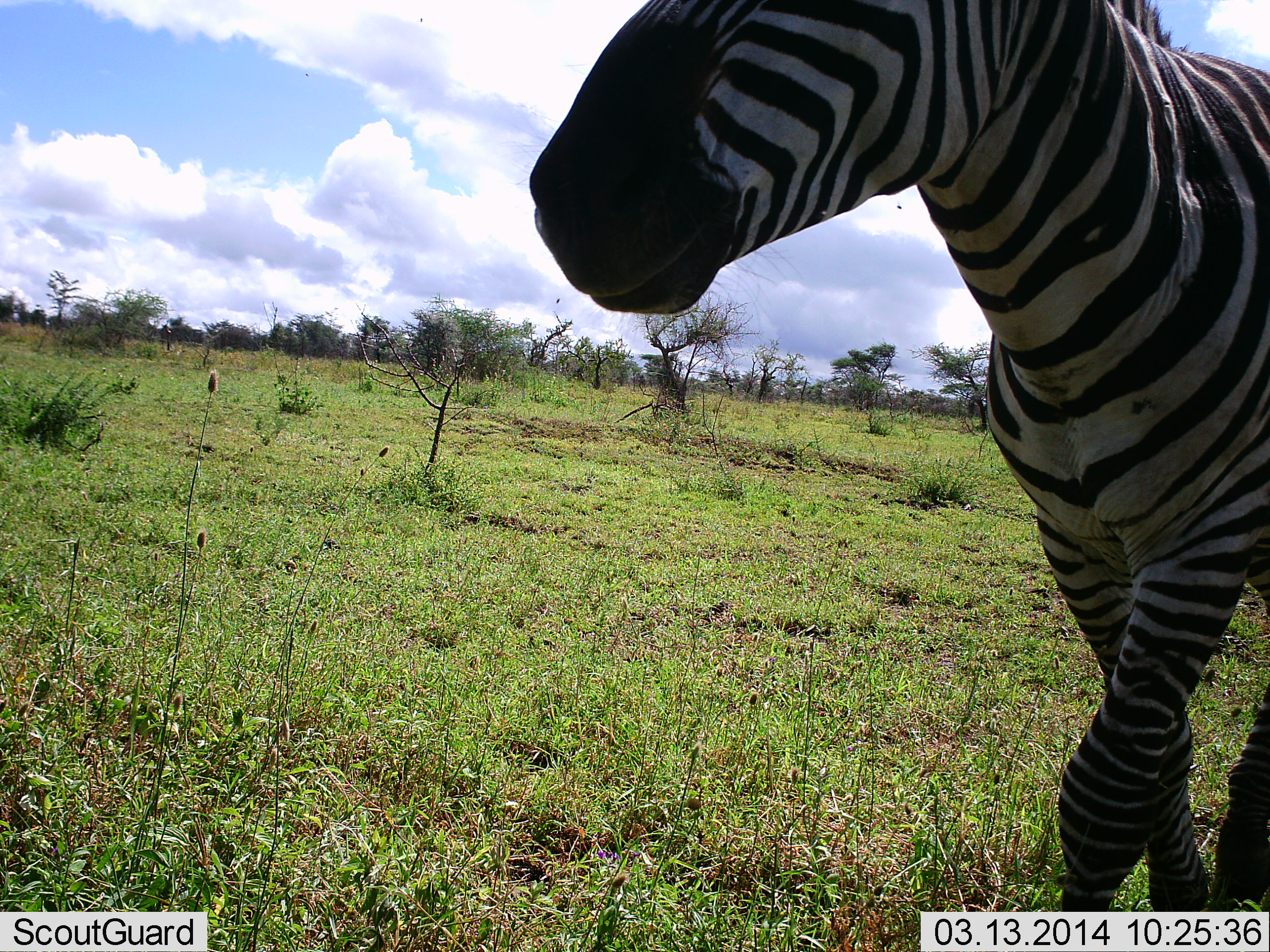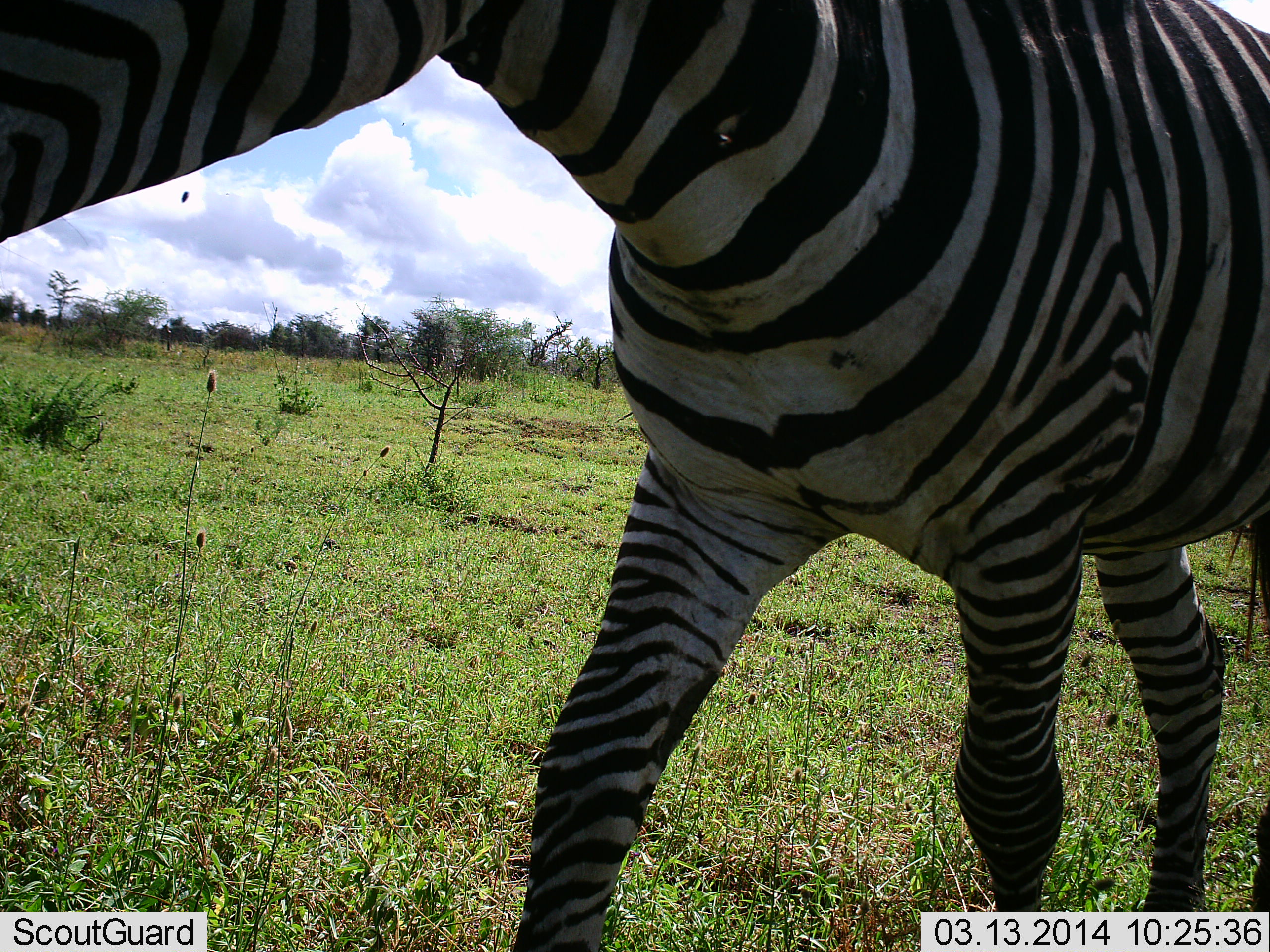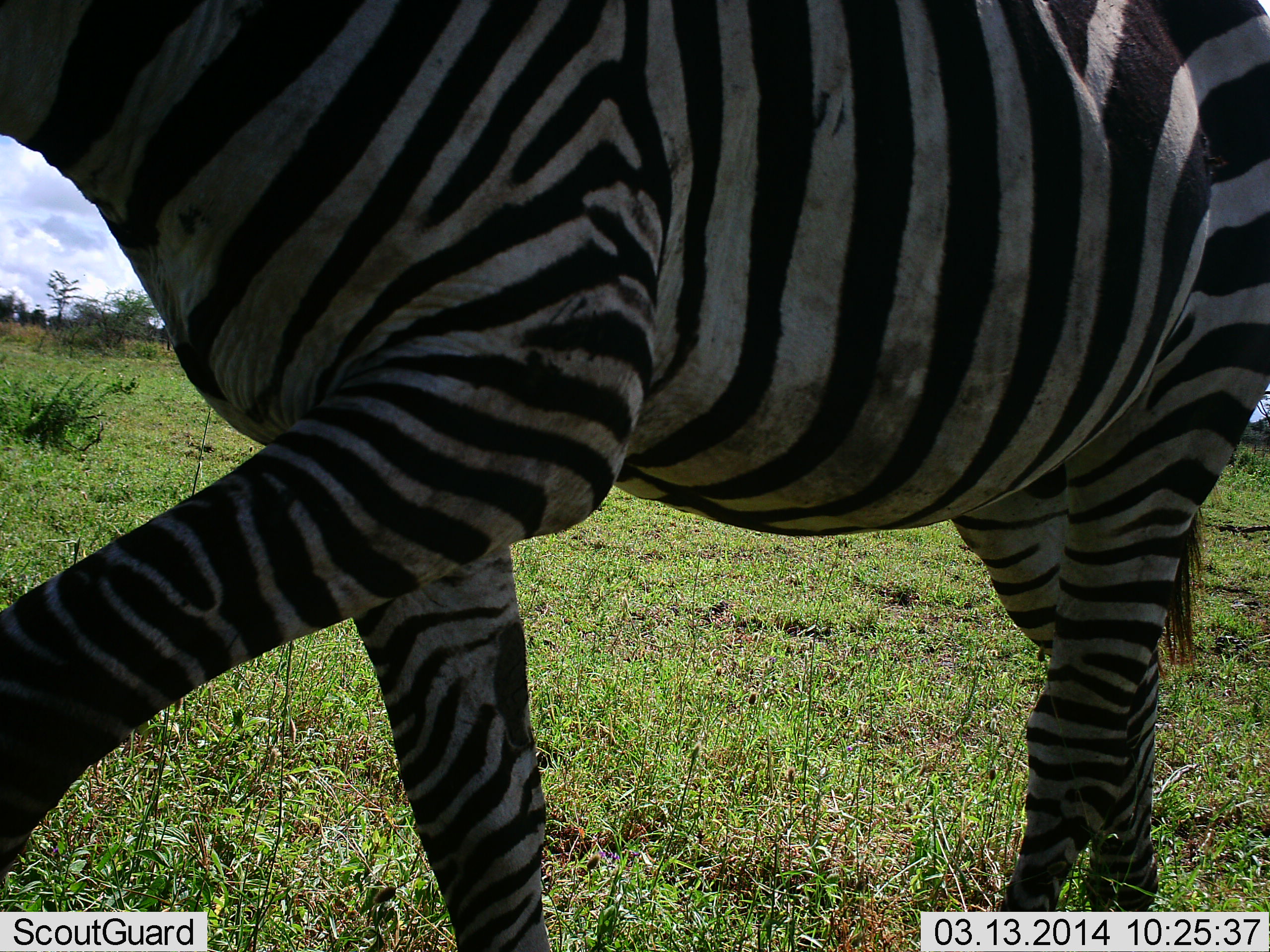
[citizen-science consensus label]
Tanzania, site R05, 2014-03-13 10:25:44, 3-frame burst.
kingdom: Animalia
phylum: Chordata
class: Mammalia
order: Perissodactyla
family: Equidae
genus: Equus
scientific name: Equus quagga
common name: plains zebra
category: zebra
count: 1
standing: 0%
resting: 0%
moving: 100%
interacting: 0%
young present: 0%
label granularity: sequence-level